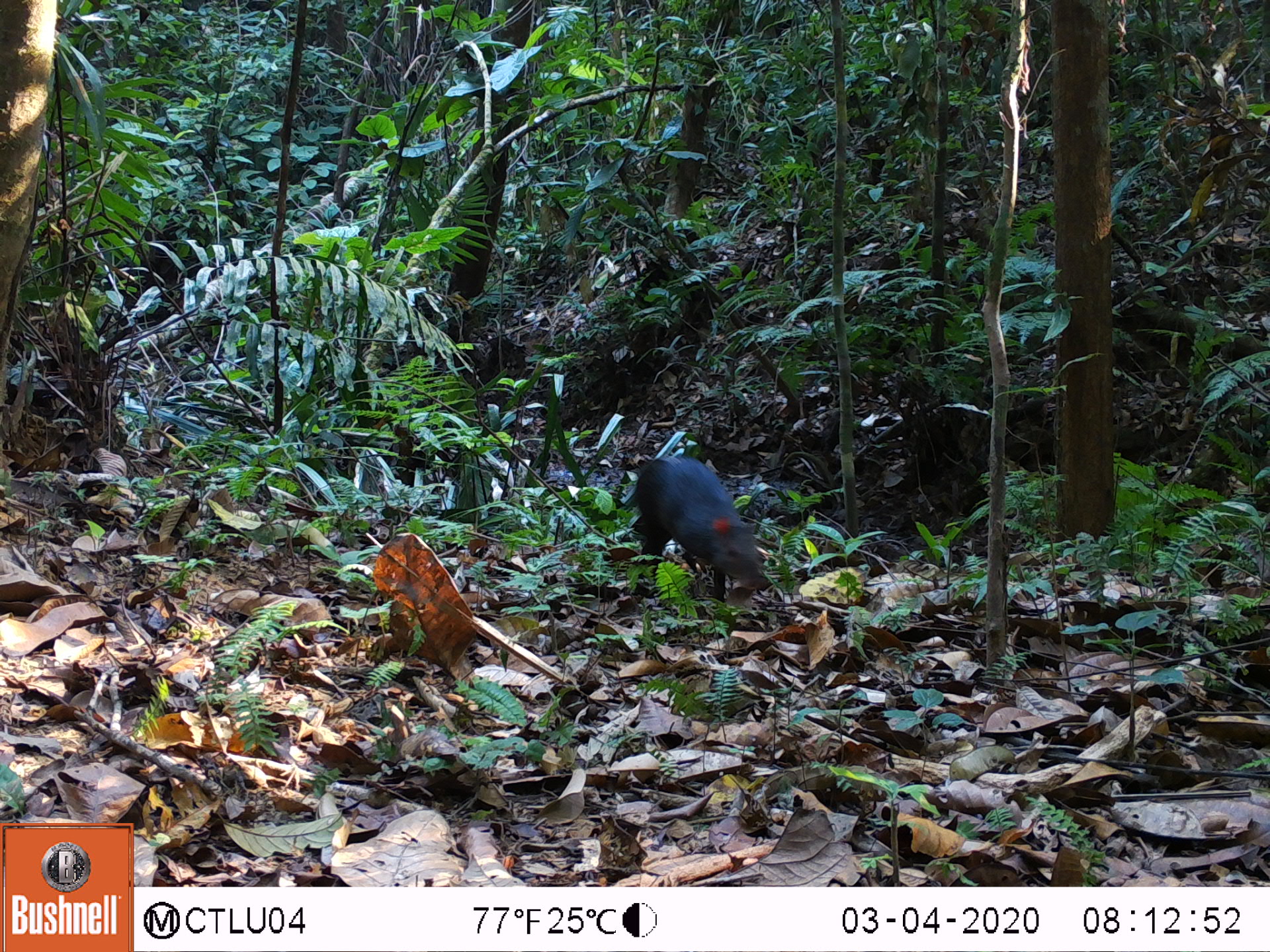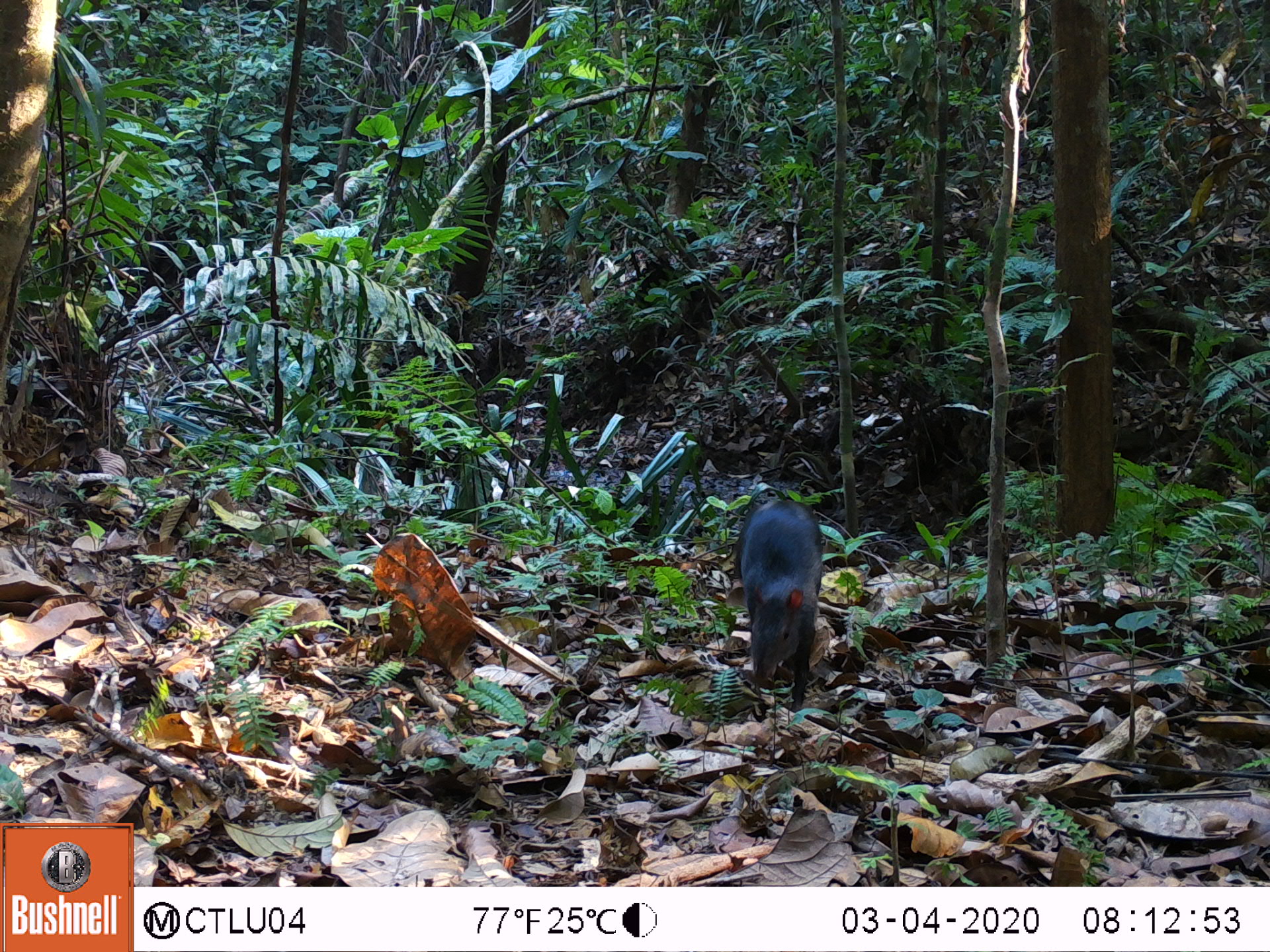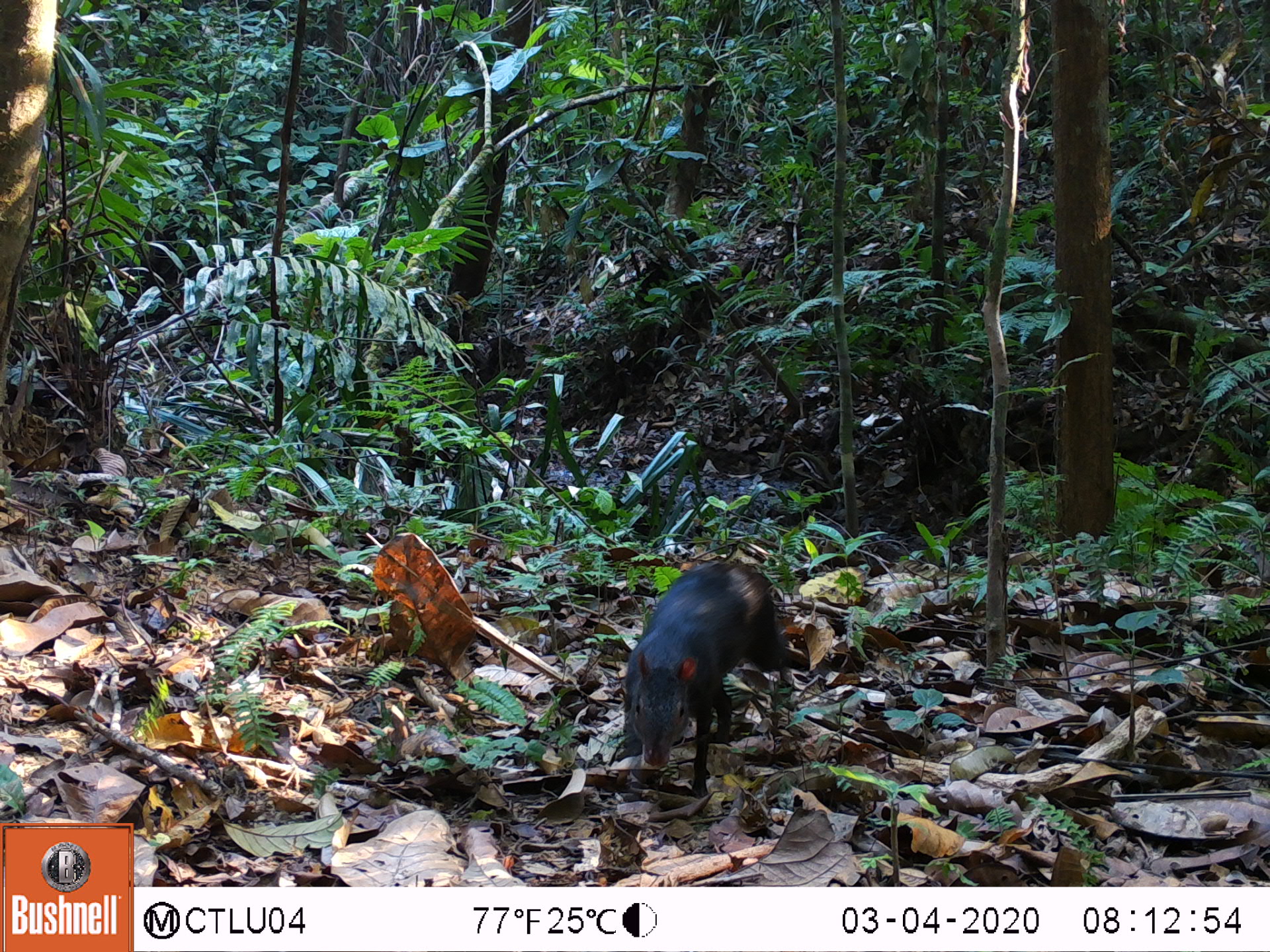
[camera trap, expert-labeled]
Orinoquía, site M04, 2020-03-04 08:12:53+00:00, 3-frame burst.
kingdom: Animalia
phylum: Chordata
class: Mammalia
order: Rodentia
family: Dasyproctidae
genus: Dasyprocta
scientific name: Dasyprocta fuliginosa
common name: black agouti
Black agouti (Dasyprocta fuliginosa).